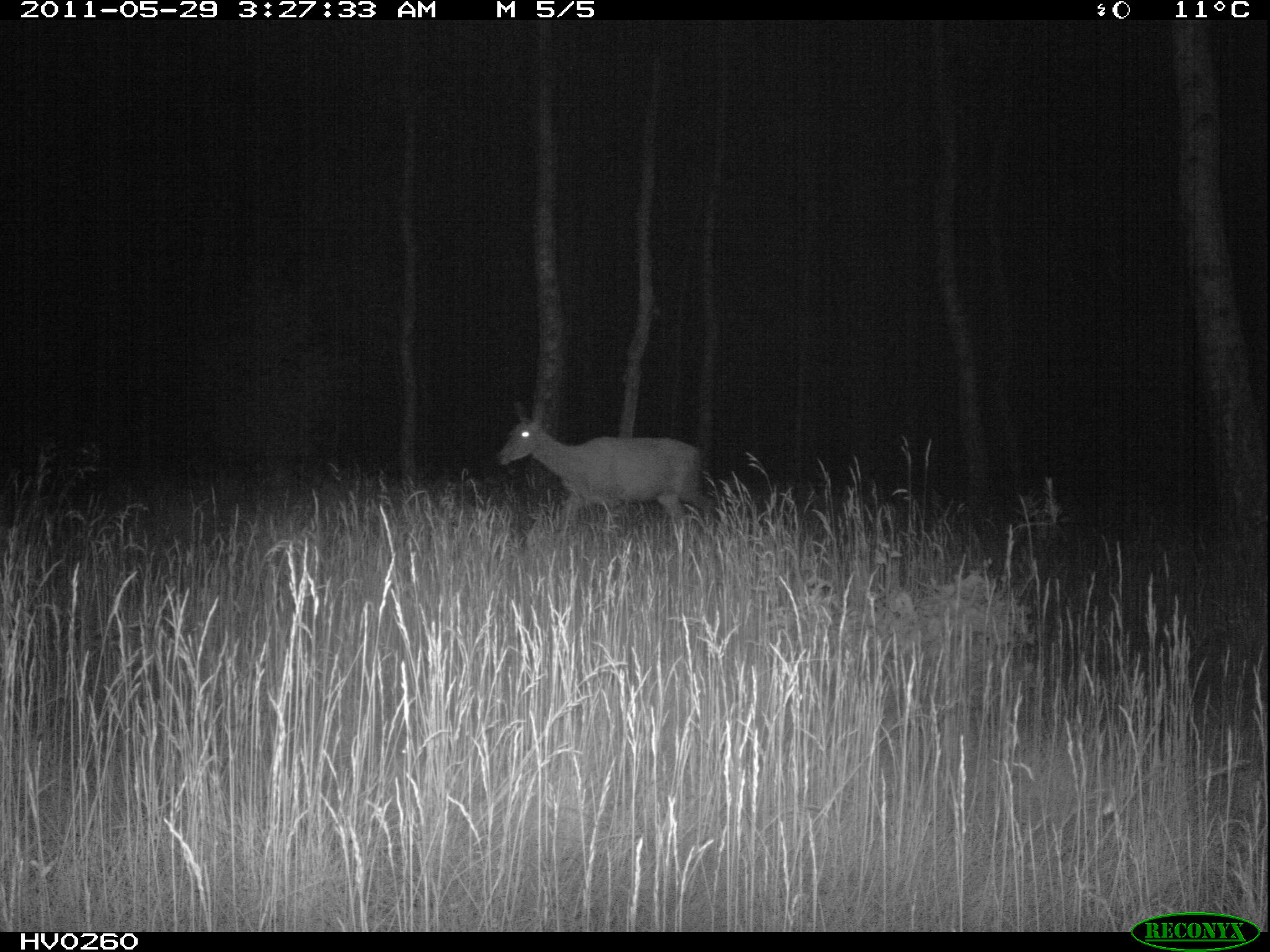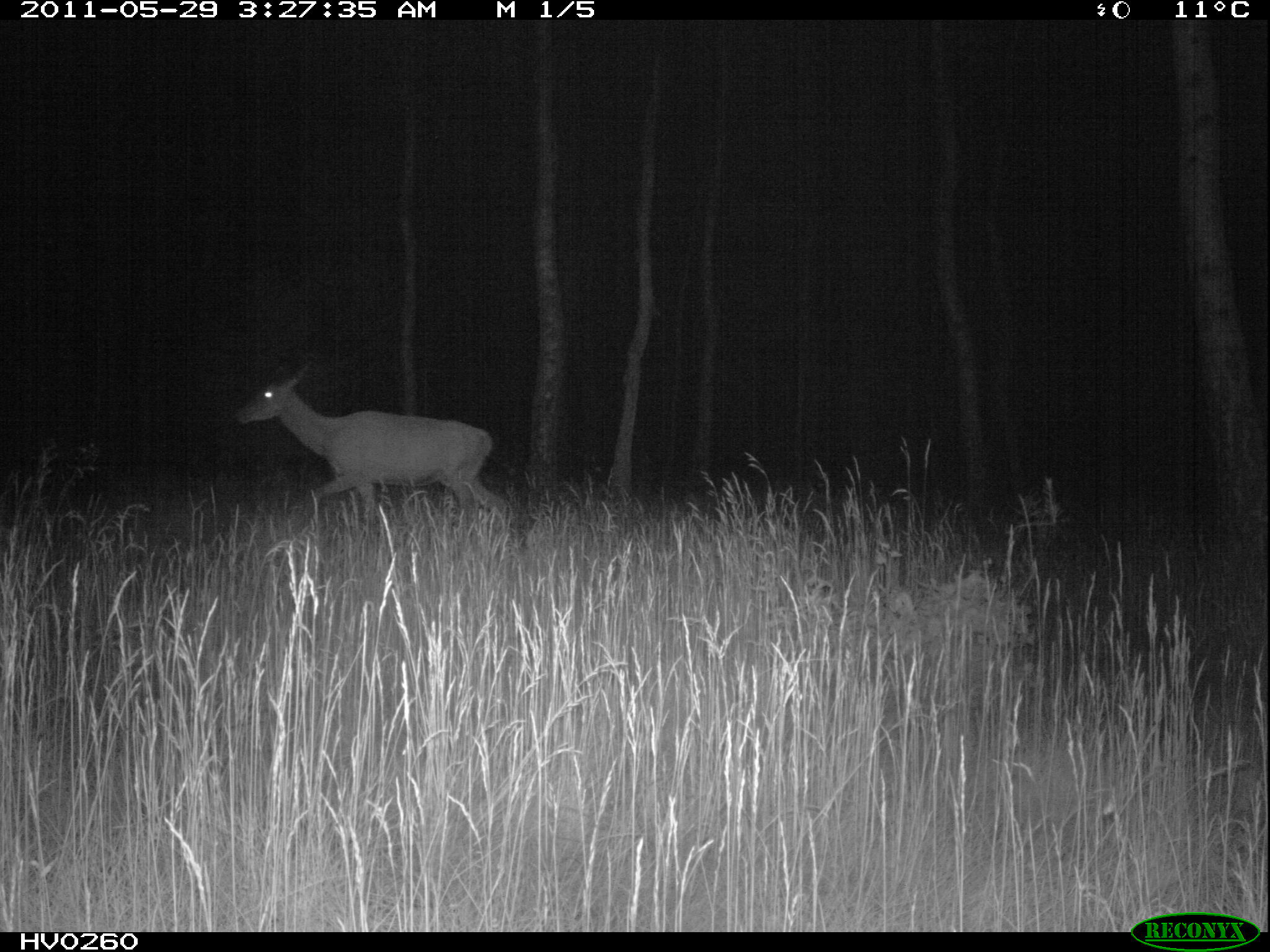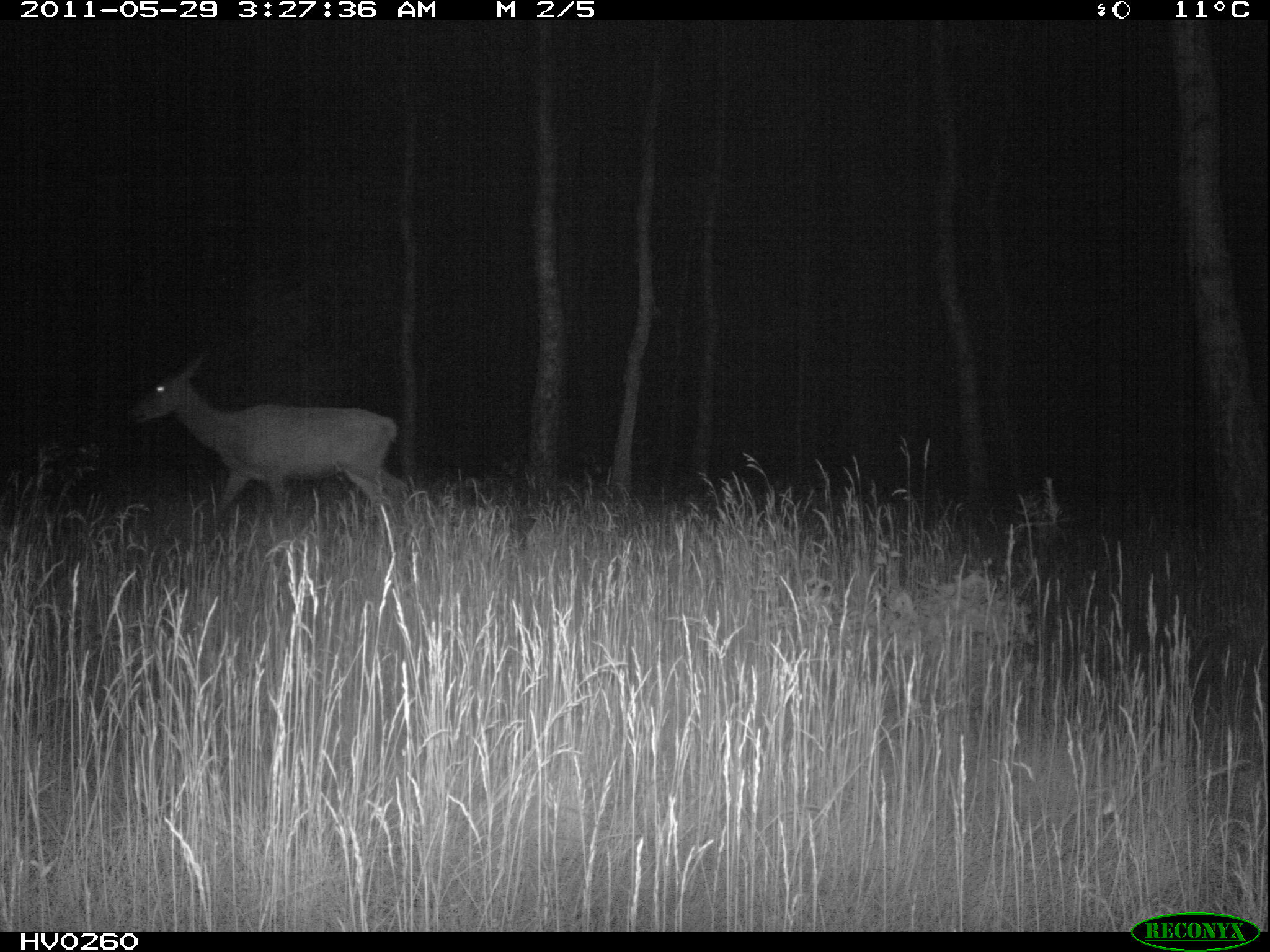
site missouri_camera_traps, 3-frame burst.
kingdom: Animalia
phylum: Chordata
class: Mammalia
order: Artiodactyla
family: Cervidae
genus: Cervus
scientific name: Cervus elaphus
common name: red deer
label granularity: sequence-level